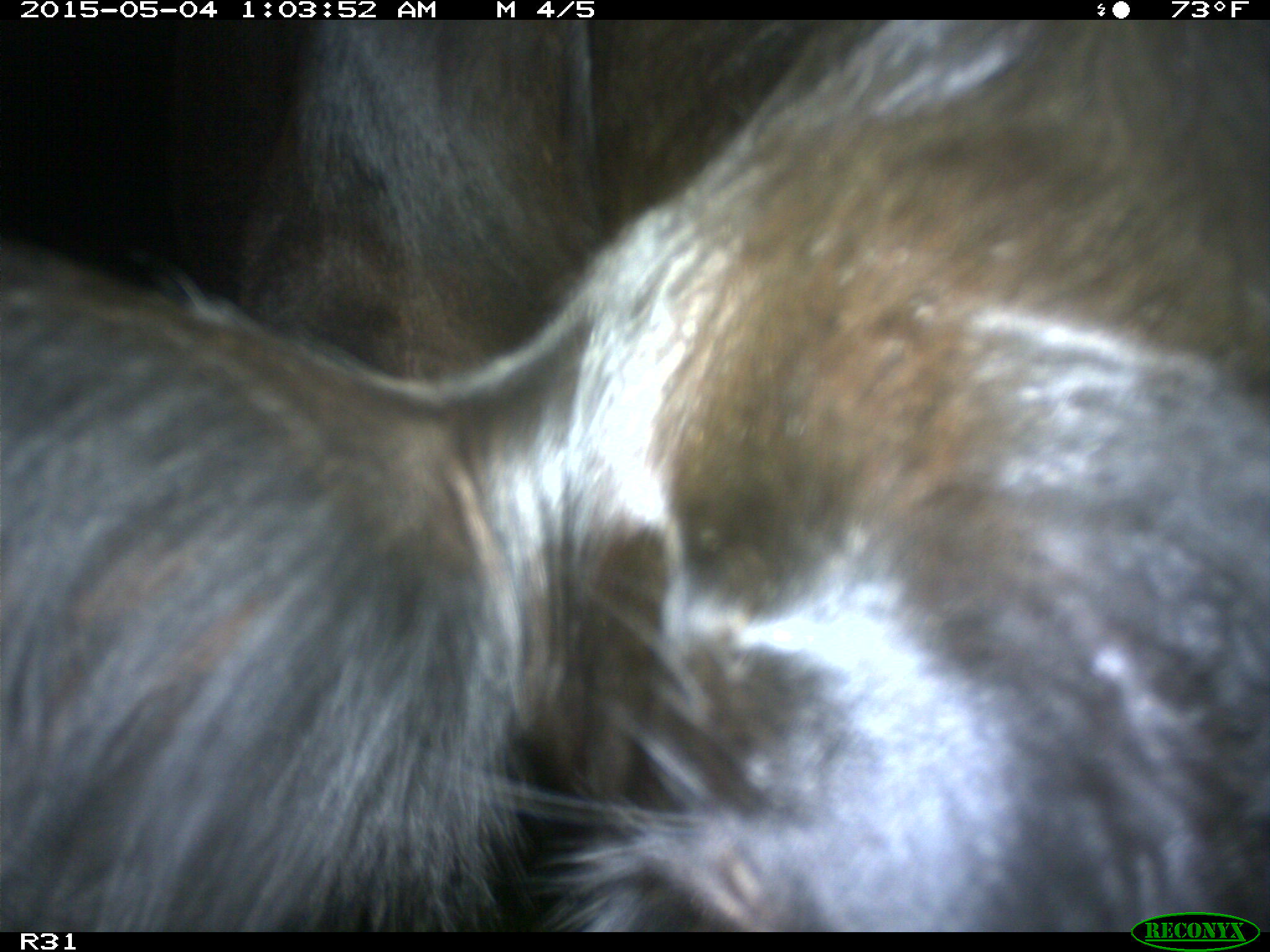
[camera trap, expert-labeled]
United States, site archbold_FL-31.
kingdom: Animalia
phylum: Chordata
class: Mammalia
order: Artiodactyla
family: Bovidae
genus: Bos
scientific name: Bos taurus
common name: domestic cow